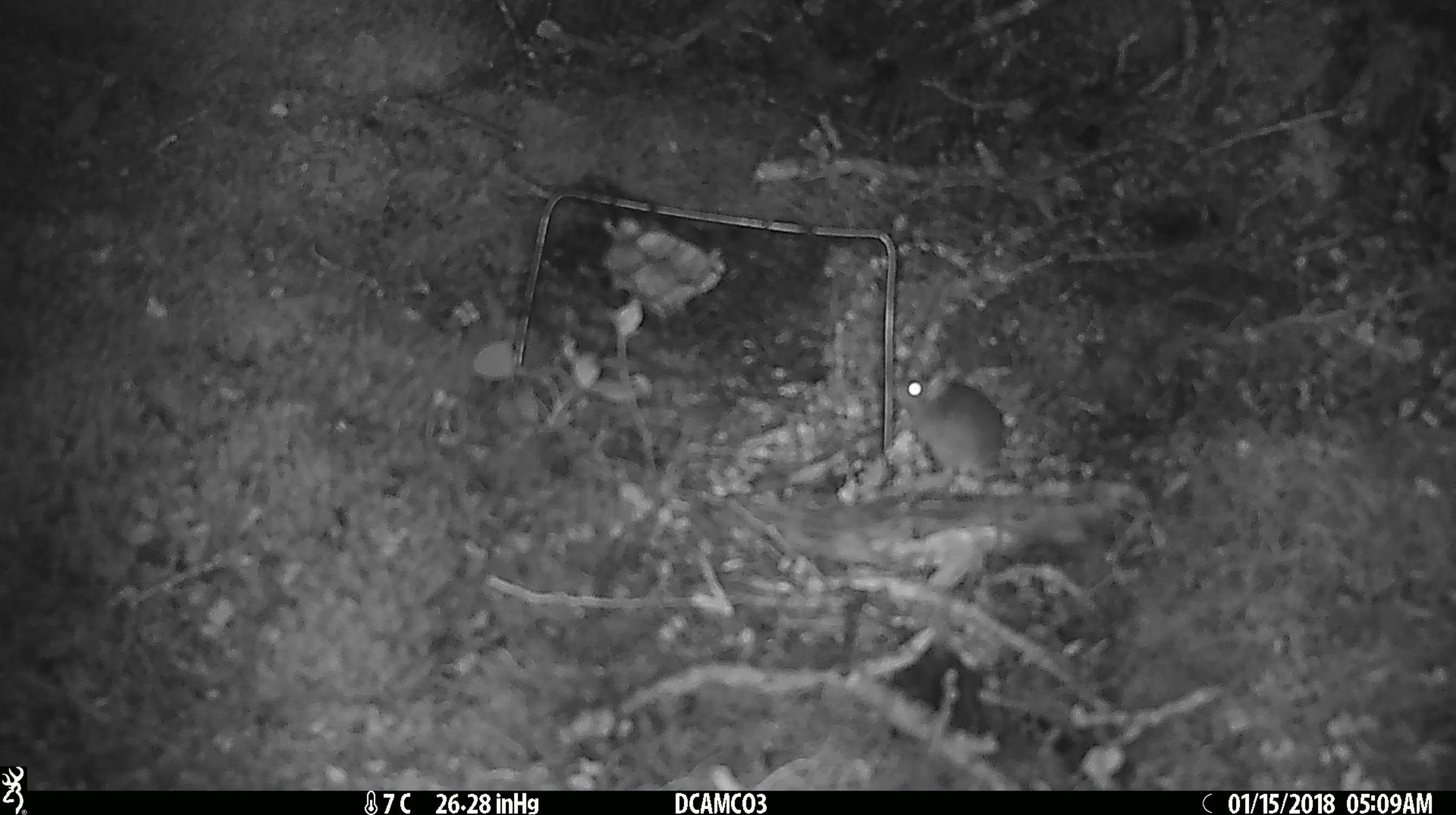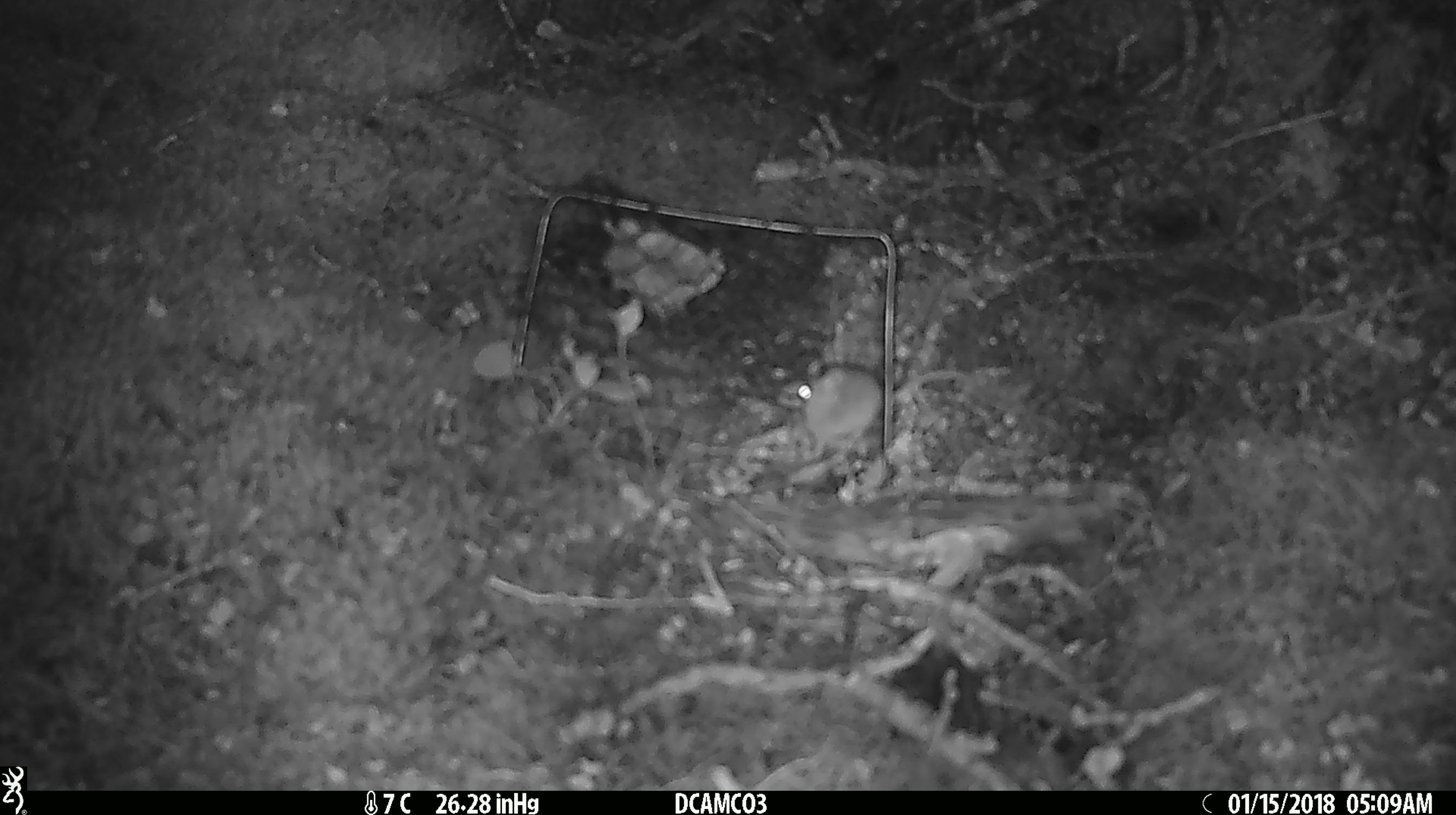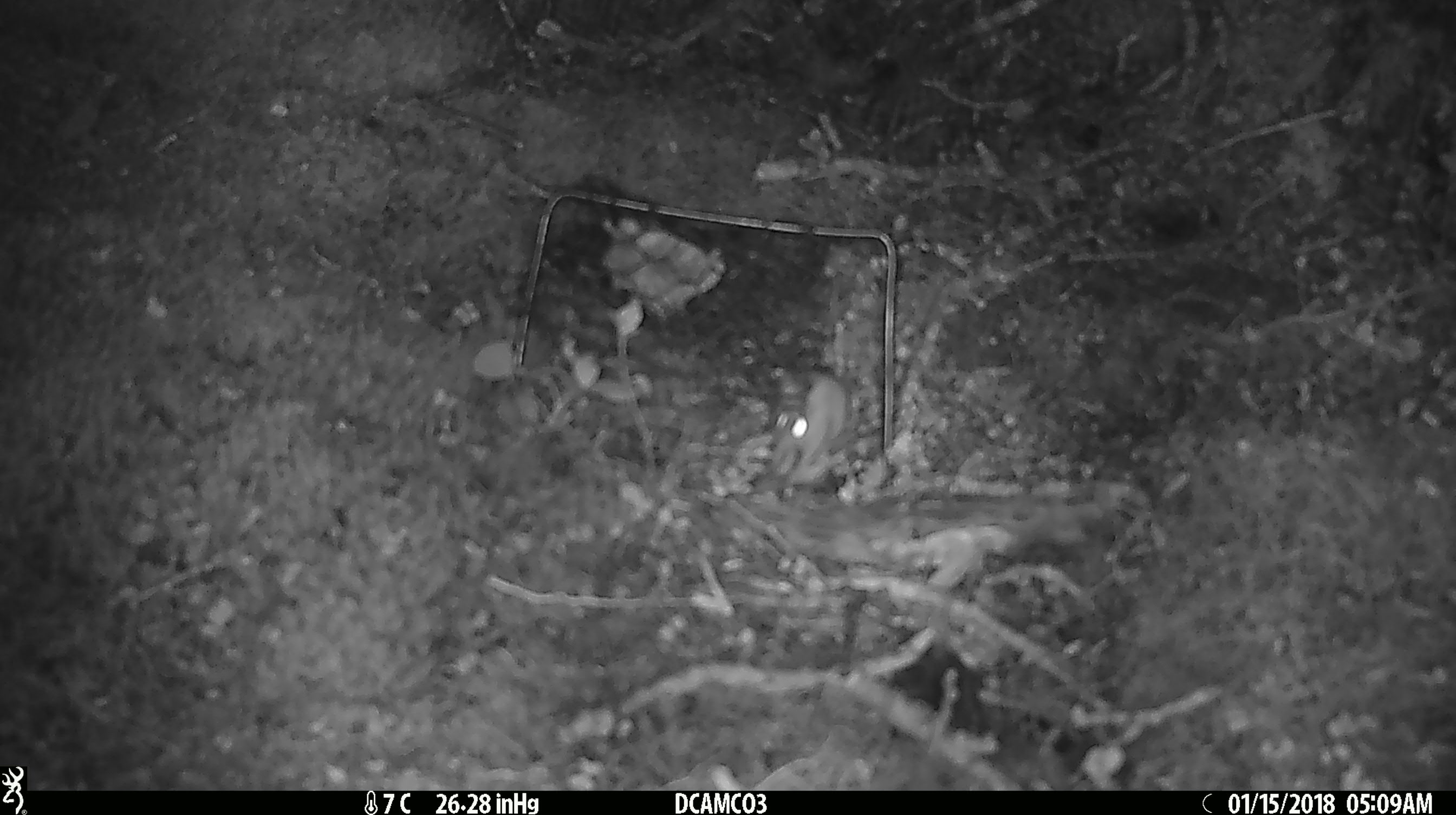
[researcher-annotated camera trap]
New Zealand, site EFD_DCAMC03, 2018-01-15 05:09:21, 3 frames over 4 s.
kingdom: Animalia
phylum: Chordata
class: Mammalia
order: Rodentia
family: Muridae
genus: Mus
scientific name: Mus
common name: mouse